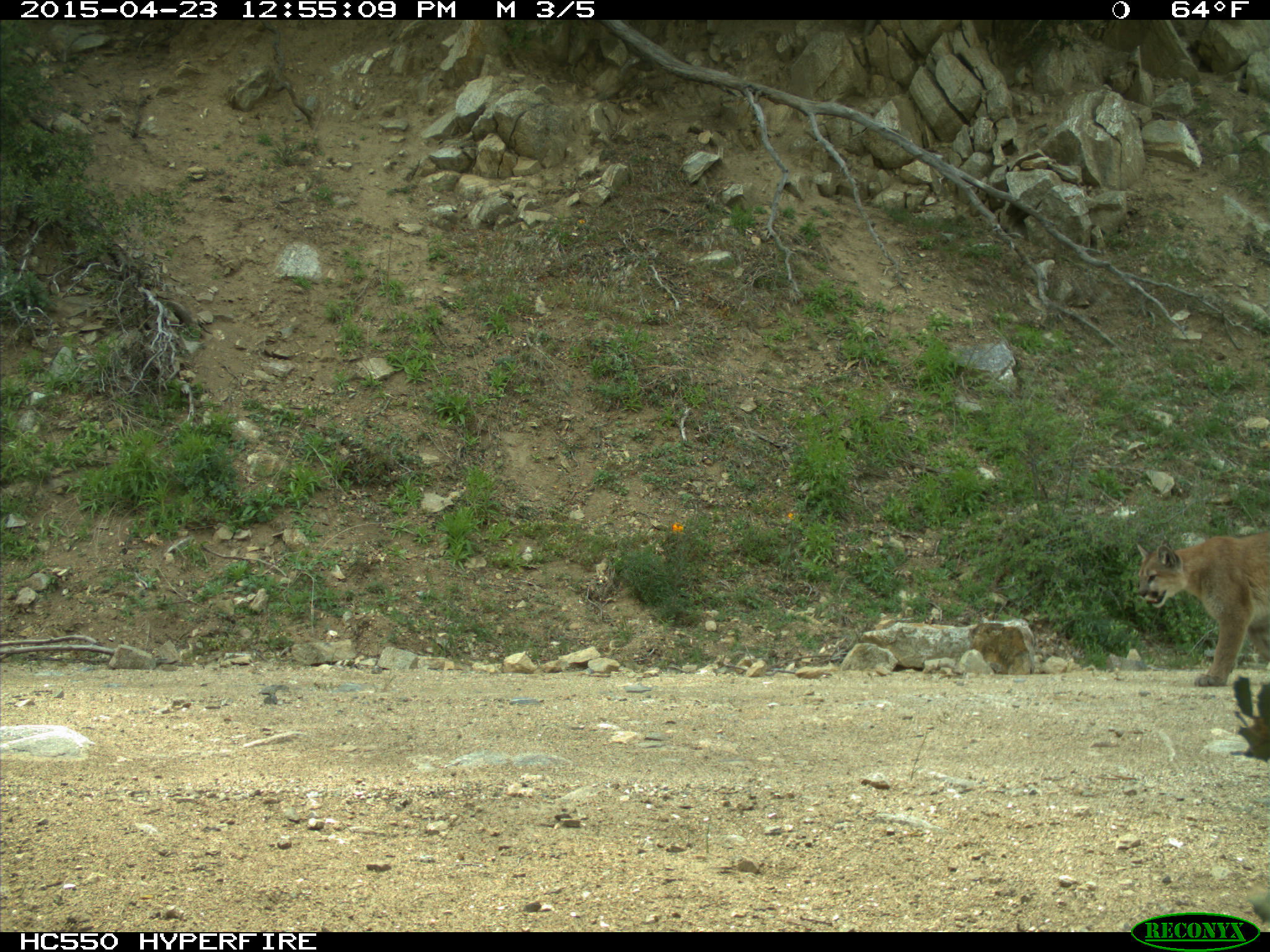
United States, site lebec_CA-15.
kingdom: Animalia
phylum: Chordata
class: Mammalia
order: Carnivora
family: Felidae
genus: Puma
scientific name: Puma concolor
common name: mountain lion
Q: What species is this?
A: Puma concolor (mountain lion).